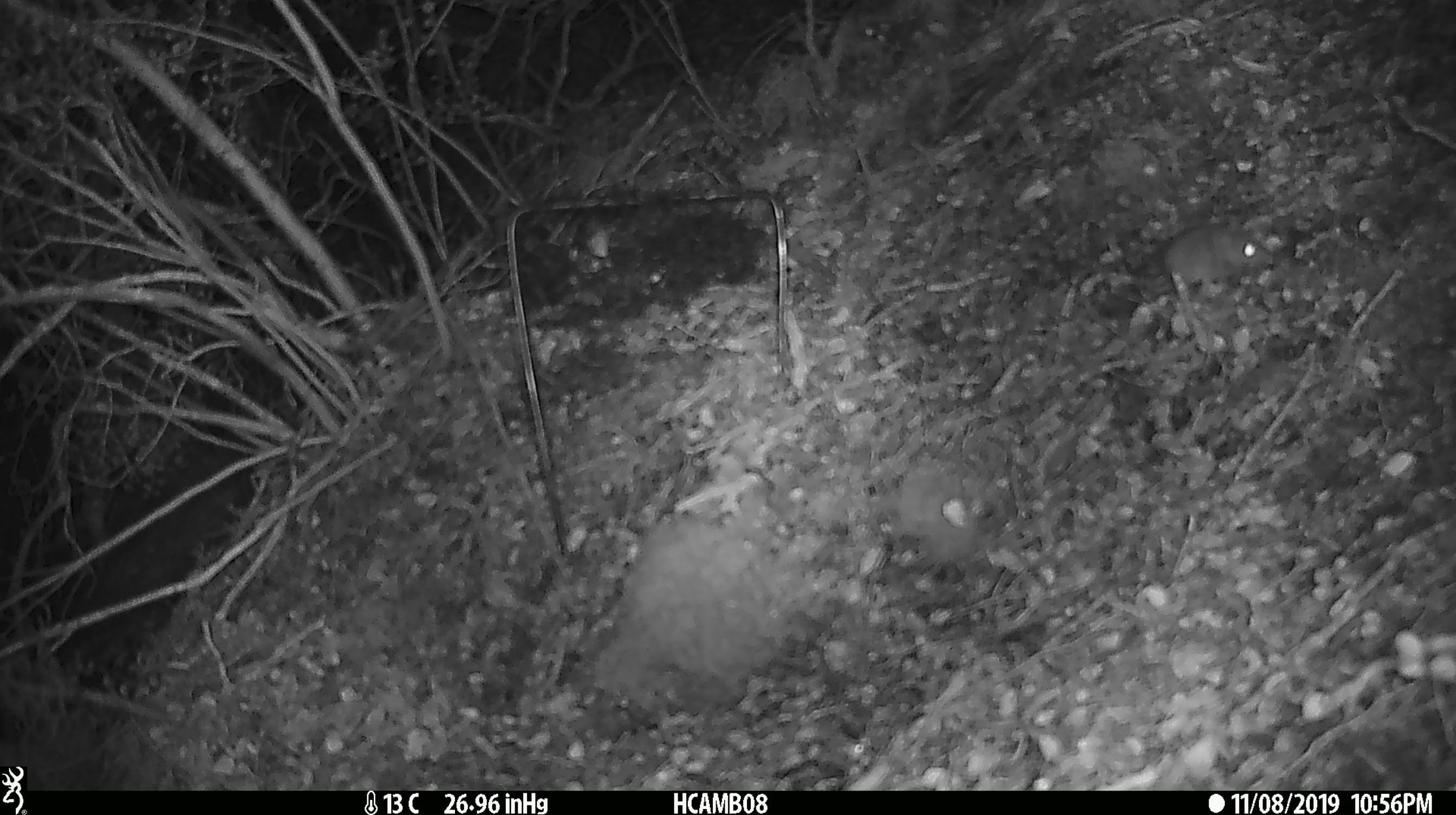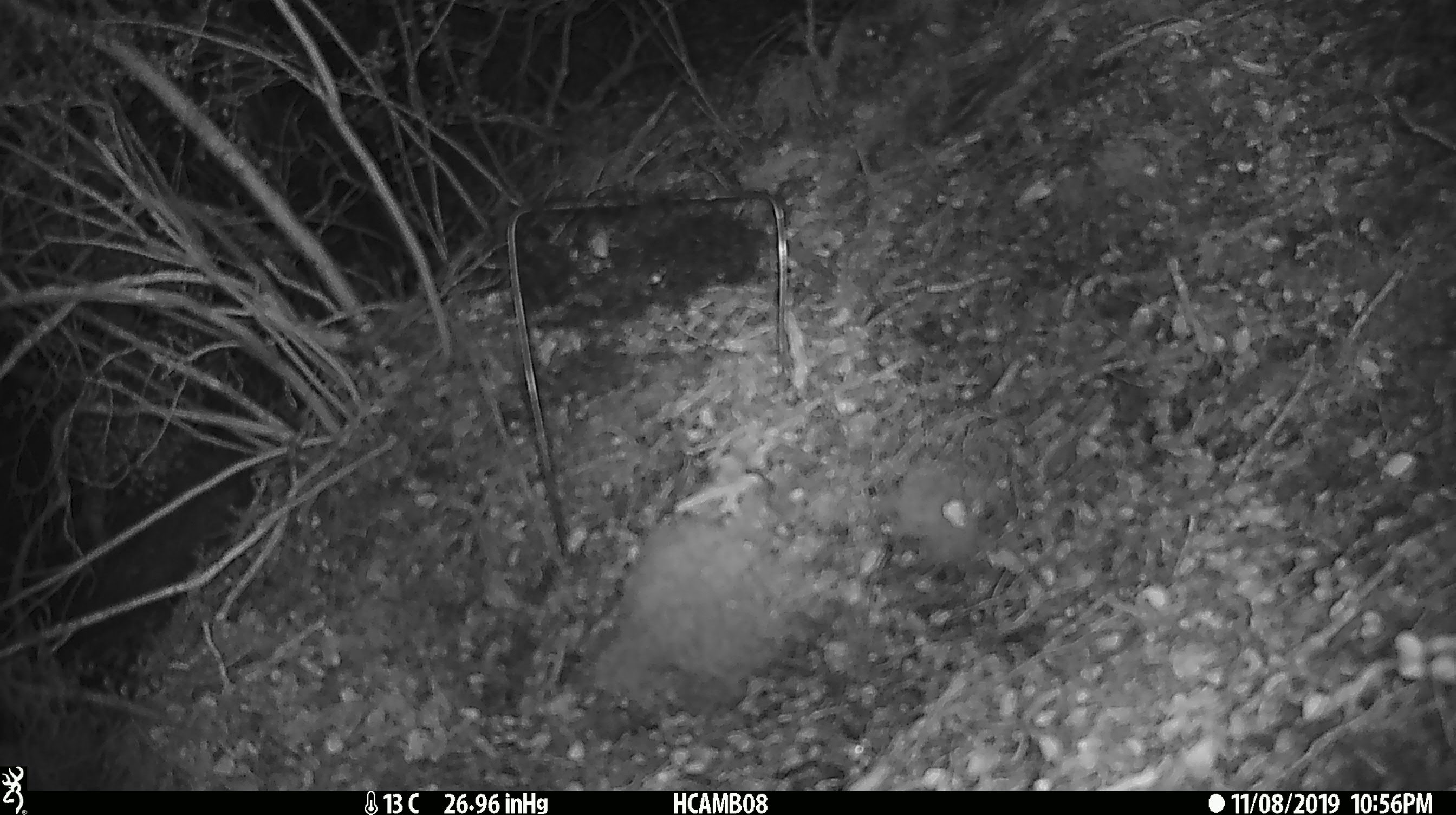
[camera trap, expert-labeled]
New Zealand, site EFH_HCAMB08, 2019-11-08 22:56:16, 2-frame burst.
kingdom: Animalia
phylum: Chordata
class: Mammalia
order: Rodentia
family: Muridae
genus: Mus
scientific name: Mus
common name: mouse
Mouse (Mus).